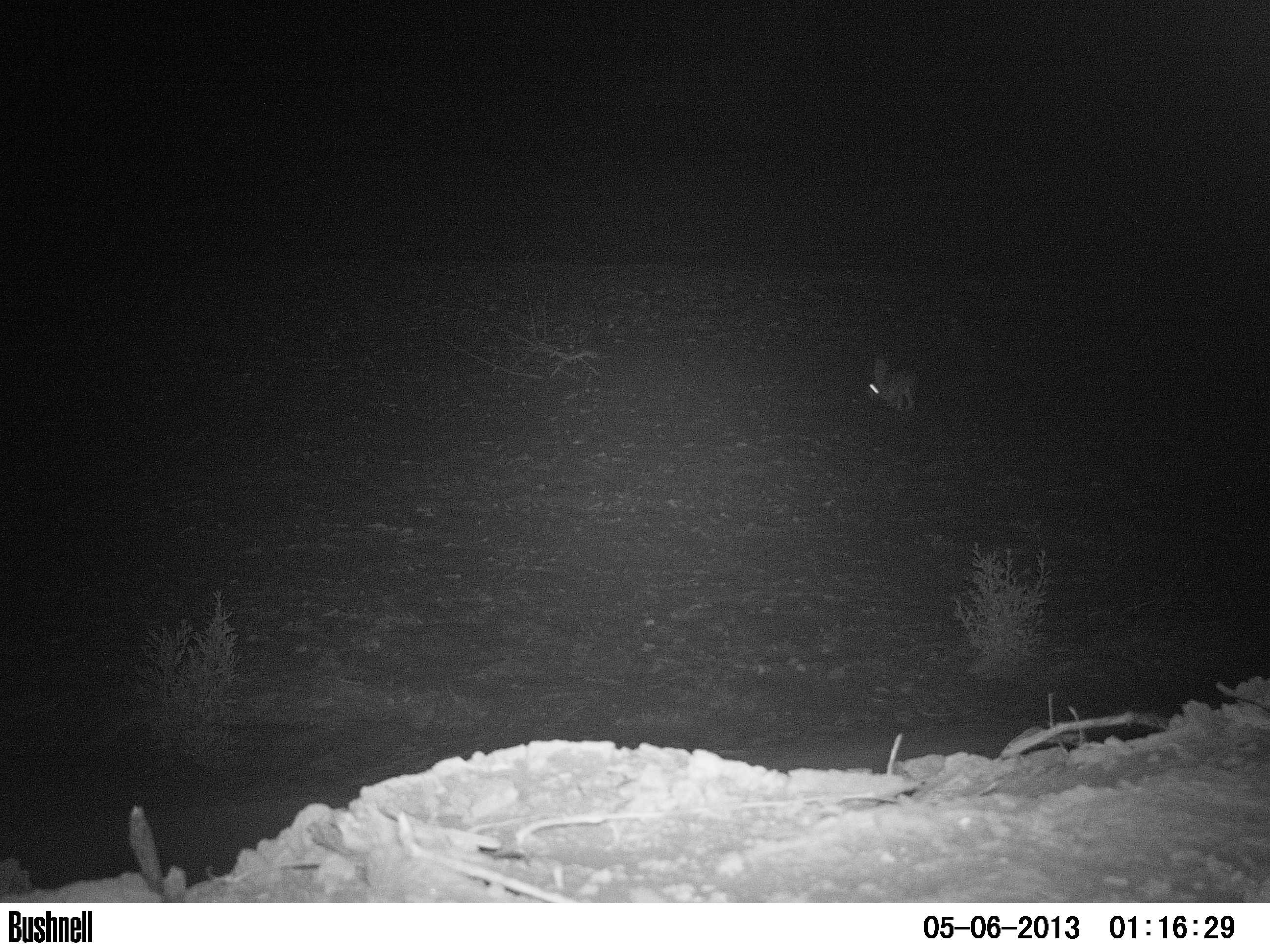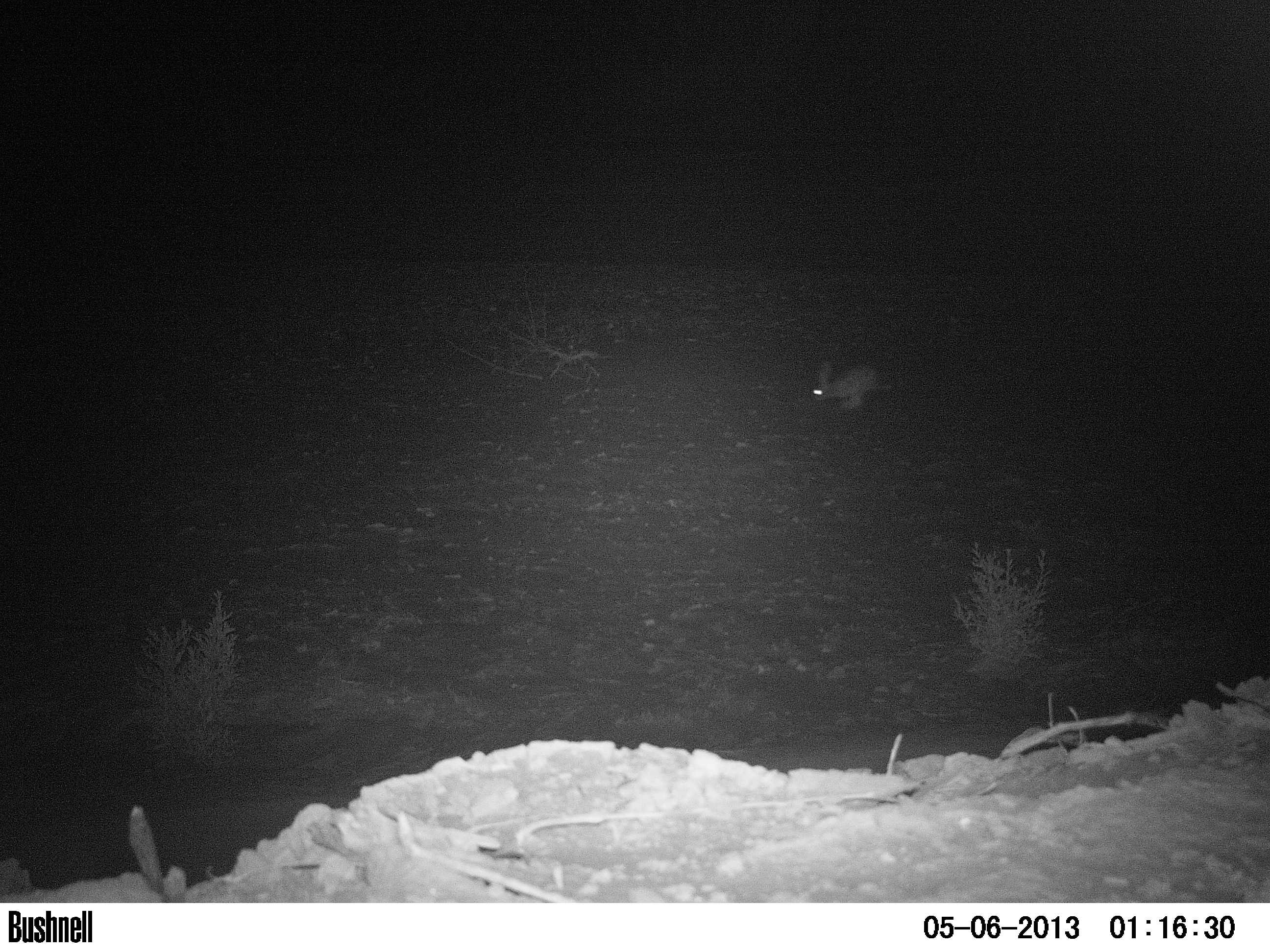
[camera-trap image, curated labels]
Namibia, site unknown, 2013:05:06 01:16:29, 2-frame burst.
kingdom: Animalia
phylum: Chordata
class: Mammalia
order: Lagomorpha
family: Leporidae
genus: Lepus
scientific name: Lepus capensis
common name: cape hare